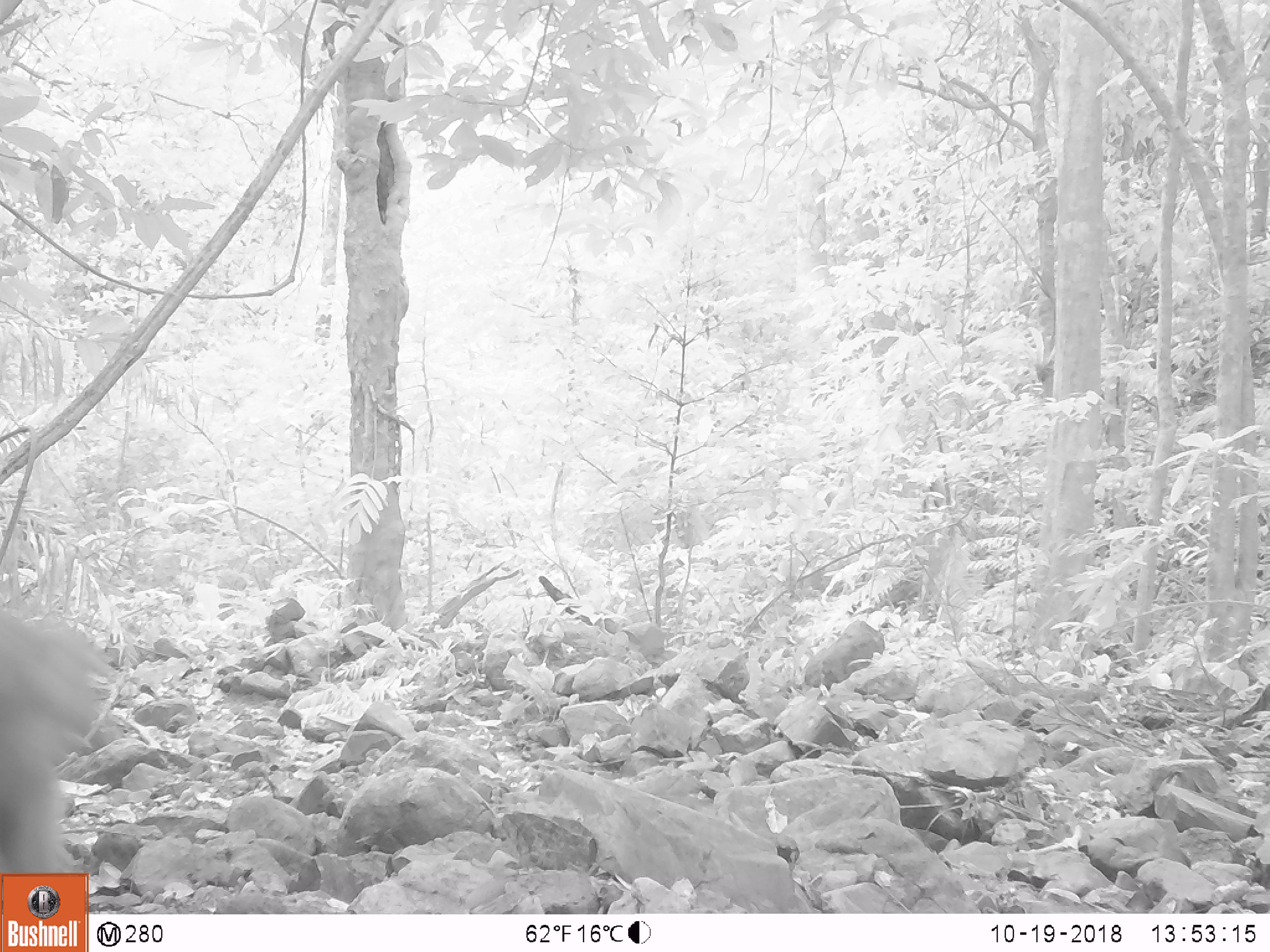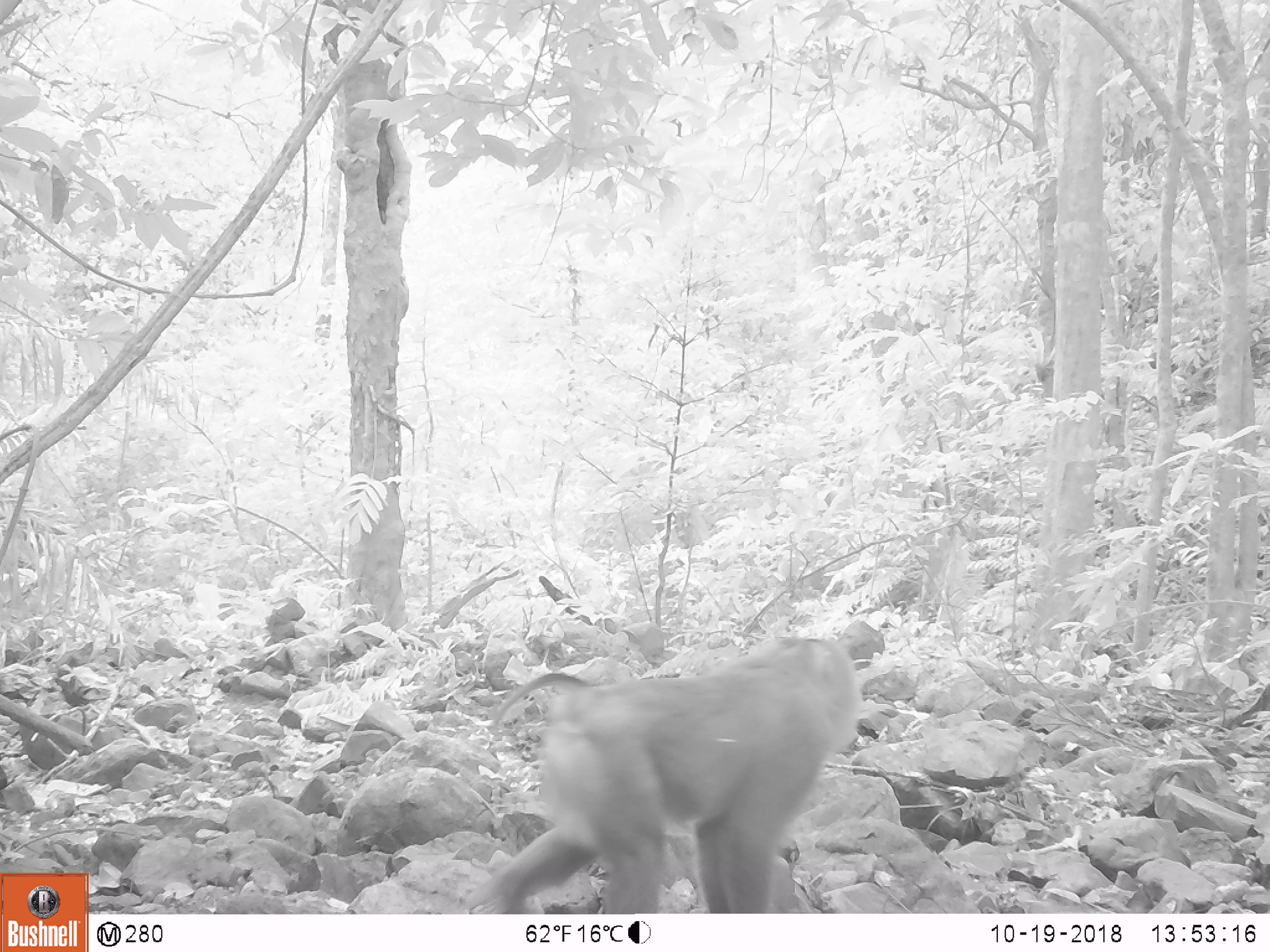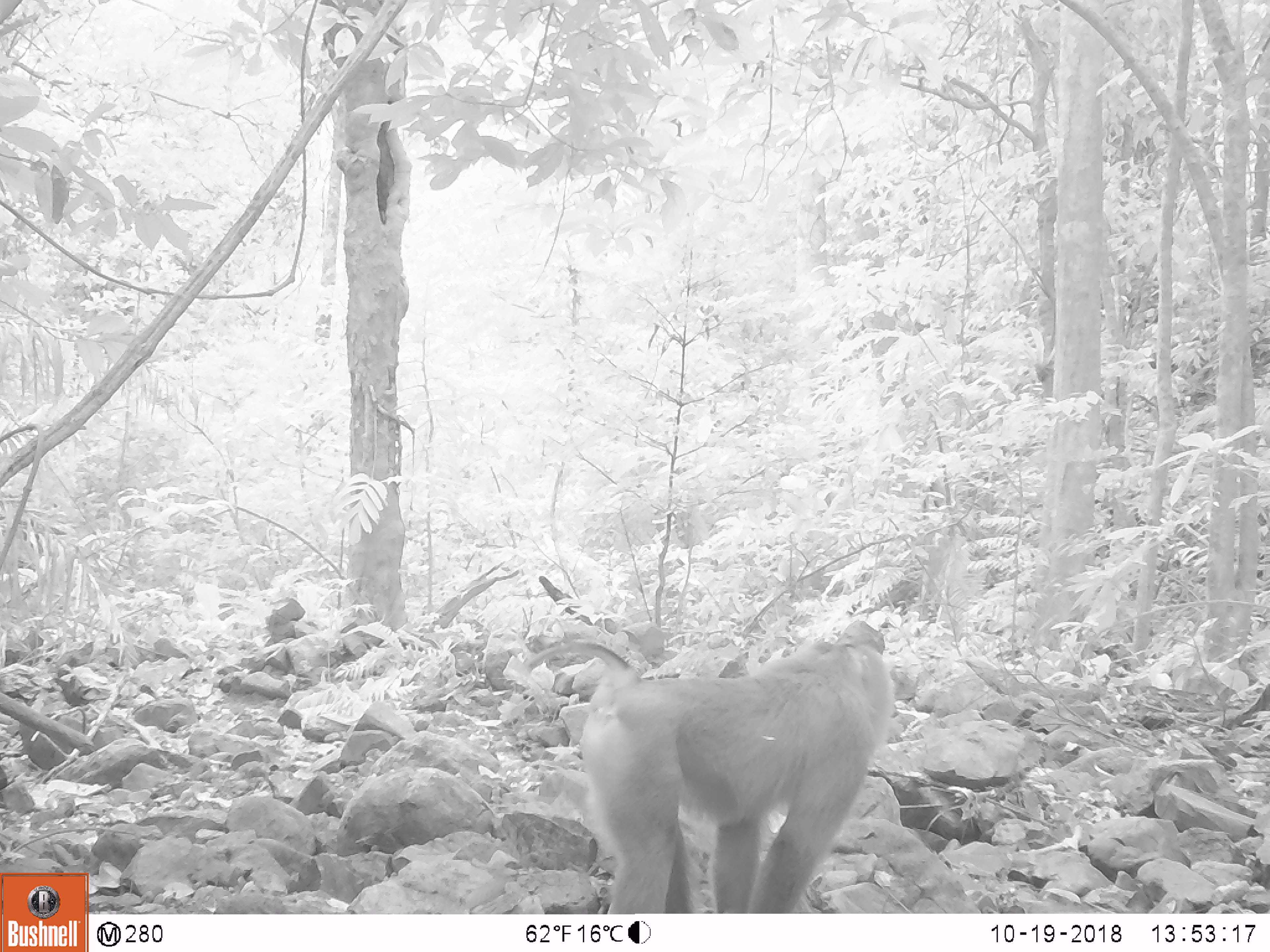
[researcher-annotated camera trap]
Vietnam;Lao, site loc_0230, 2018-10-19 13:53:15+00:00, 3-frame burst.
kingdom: Animalia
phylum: Chordata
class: Mammalia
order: Primates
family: Cercopithecidae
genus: Macaca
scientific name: Macaca nemestrina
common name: pig-tailed macaque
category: pig tailed macaque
Pig tailed macaque (pig-tailed macaque) (Macaca nemestrina). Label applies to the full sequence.